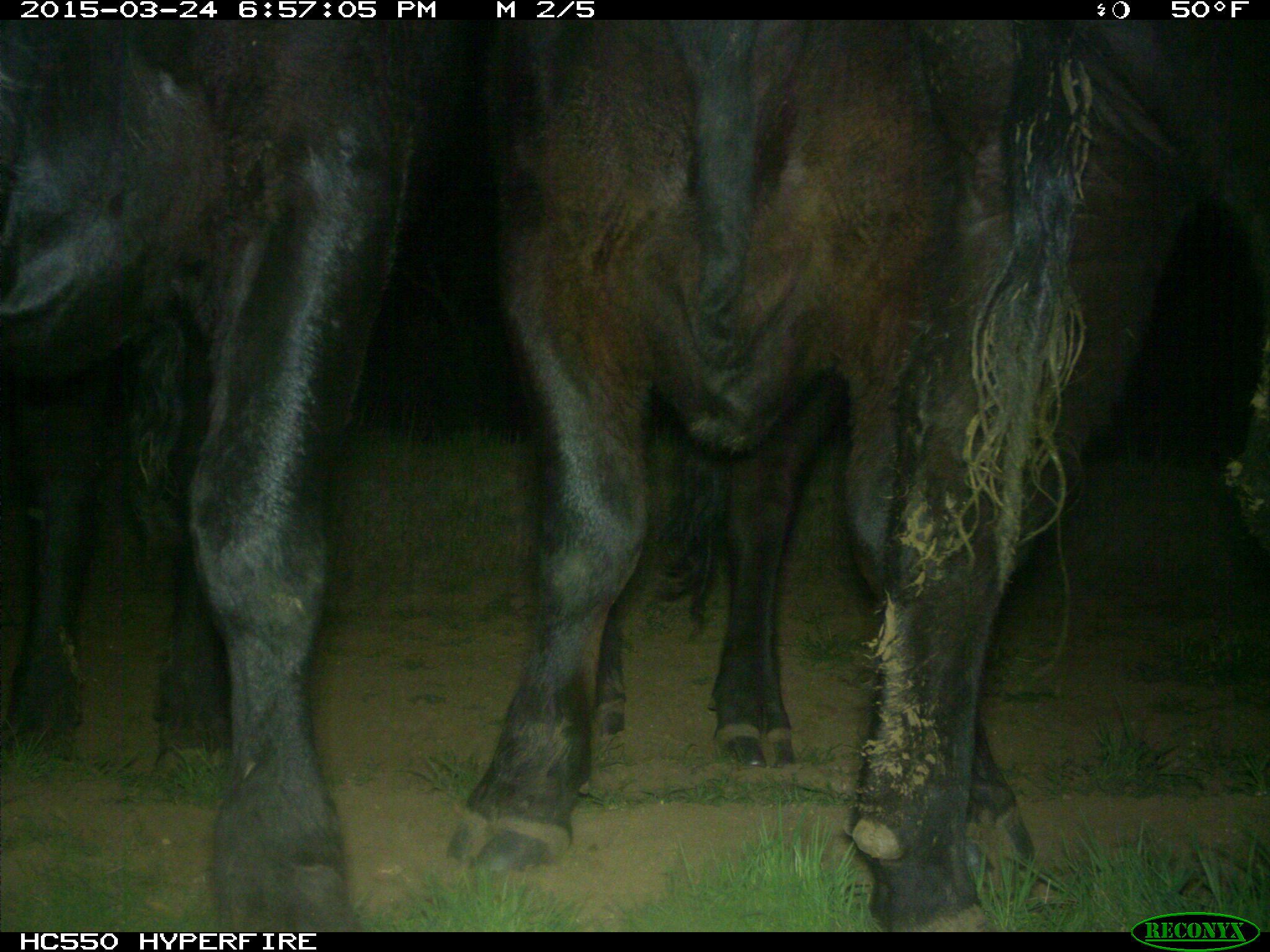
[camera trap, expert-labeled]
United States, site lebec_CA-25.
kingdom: Animalia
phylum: Chordata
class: Mammalia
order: Artiodactyla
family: Bovidae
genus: Bos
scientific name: Bos taurus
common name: domestic cow